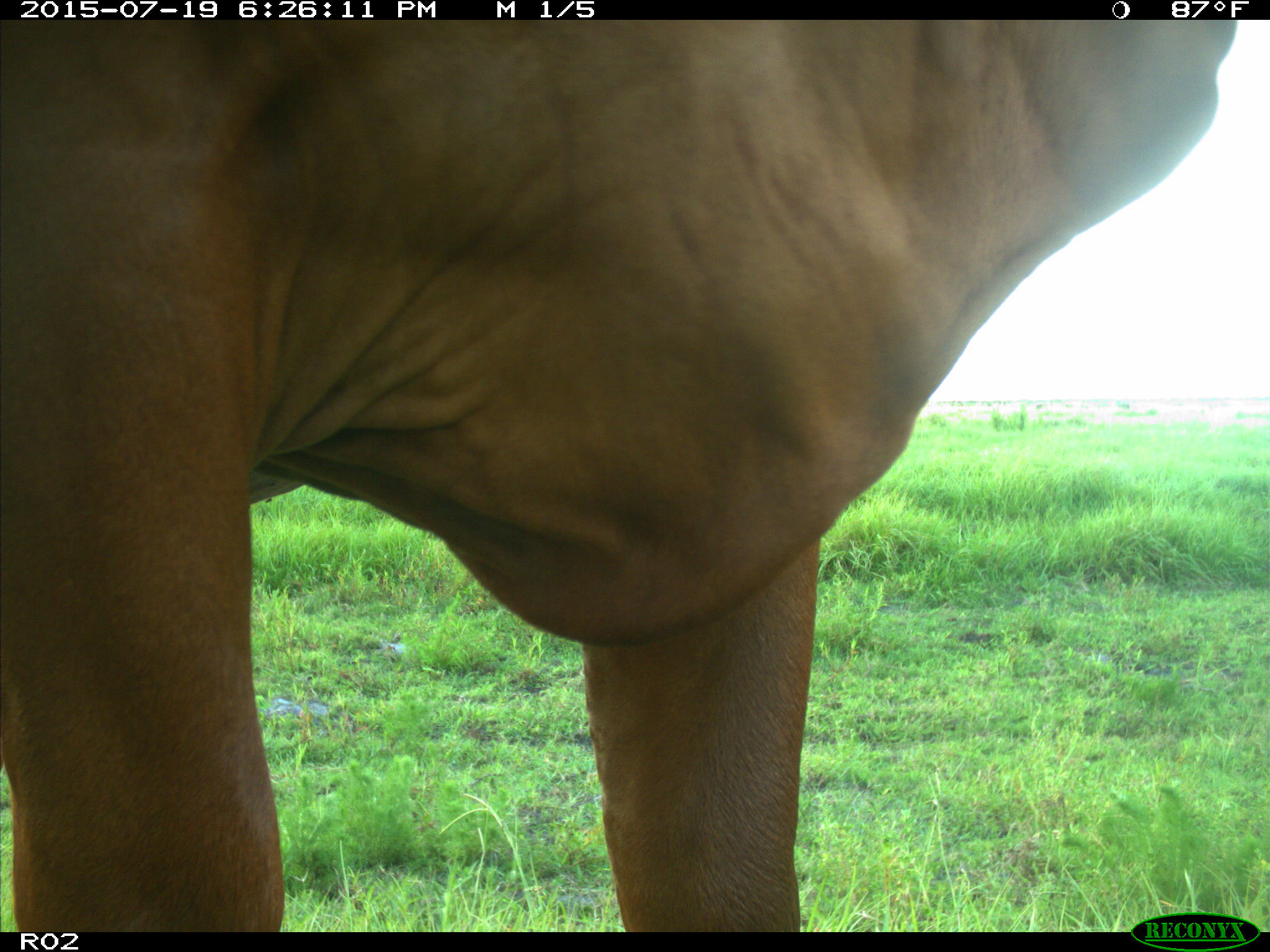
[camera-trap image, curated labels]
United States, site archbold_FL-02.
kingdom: Animalia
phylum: Chordata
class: Mammalia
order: Artiodactyla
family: Bovidae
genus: Bos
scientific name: Bos taurus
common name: domestic cow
Bos taurus (domestic cow).